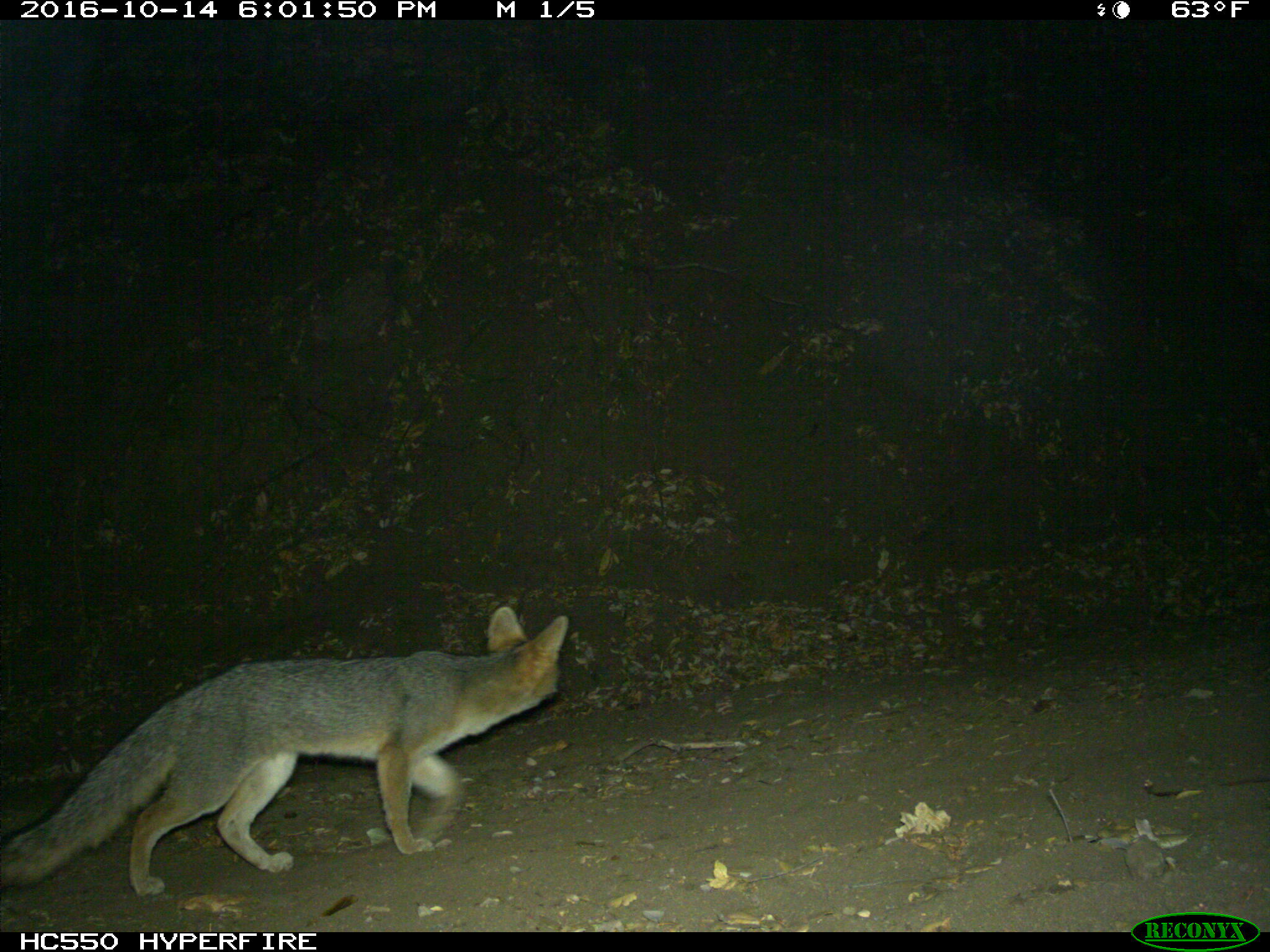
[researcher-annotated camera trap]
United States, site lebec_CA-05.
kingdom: Animalia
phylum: Chordata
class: Mammalia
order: Carnivora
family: Canidae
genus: Urocyon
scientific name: Urocyon cinereoargenteus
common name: gray fox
Urocyon cinereoargenteus (gray fox).